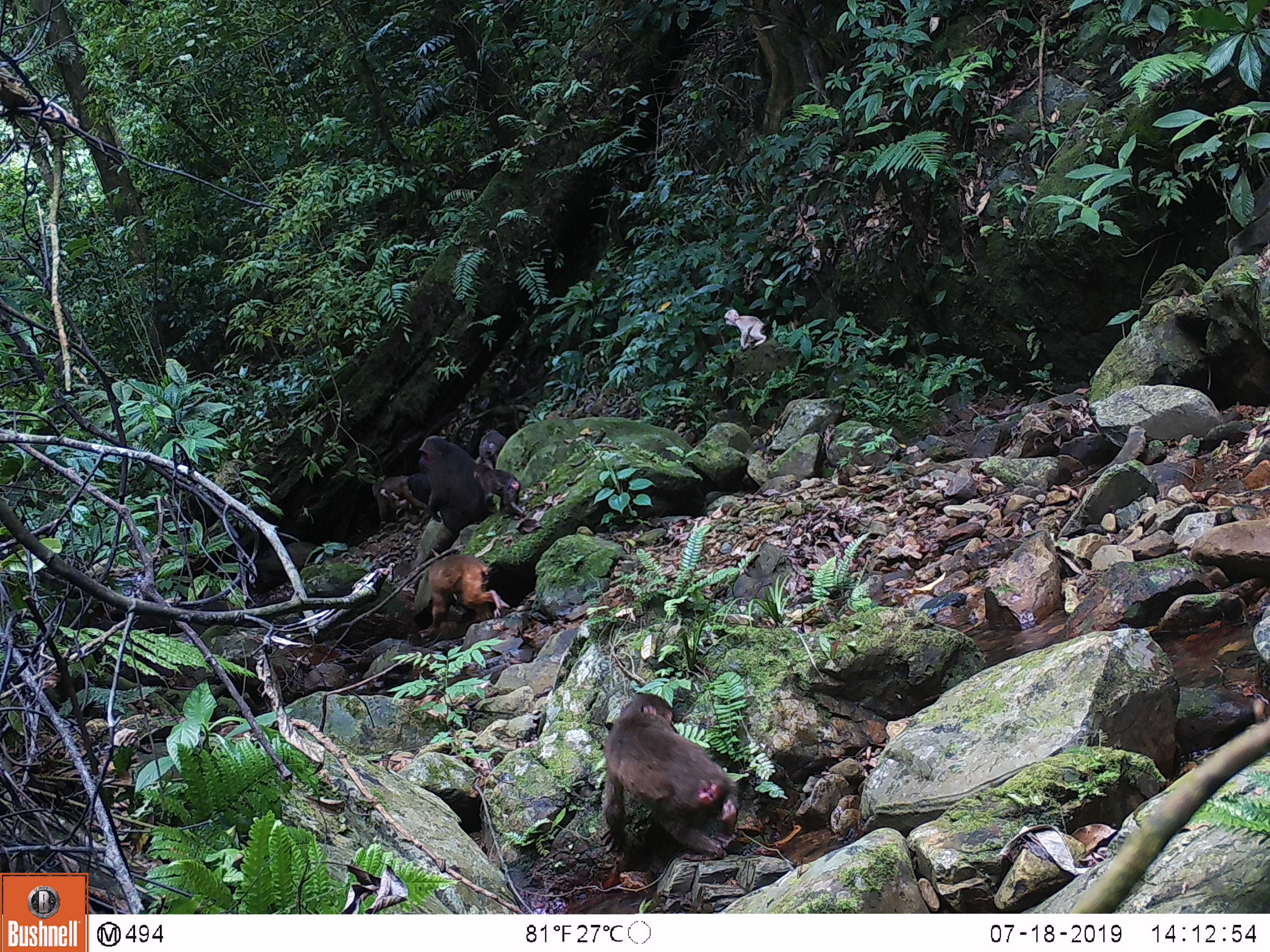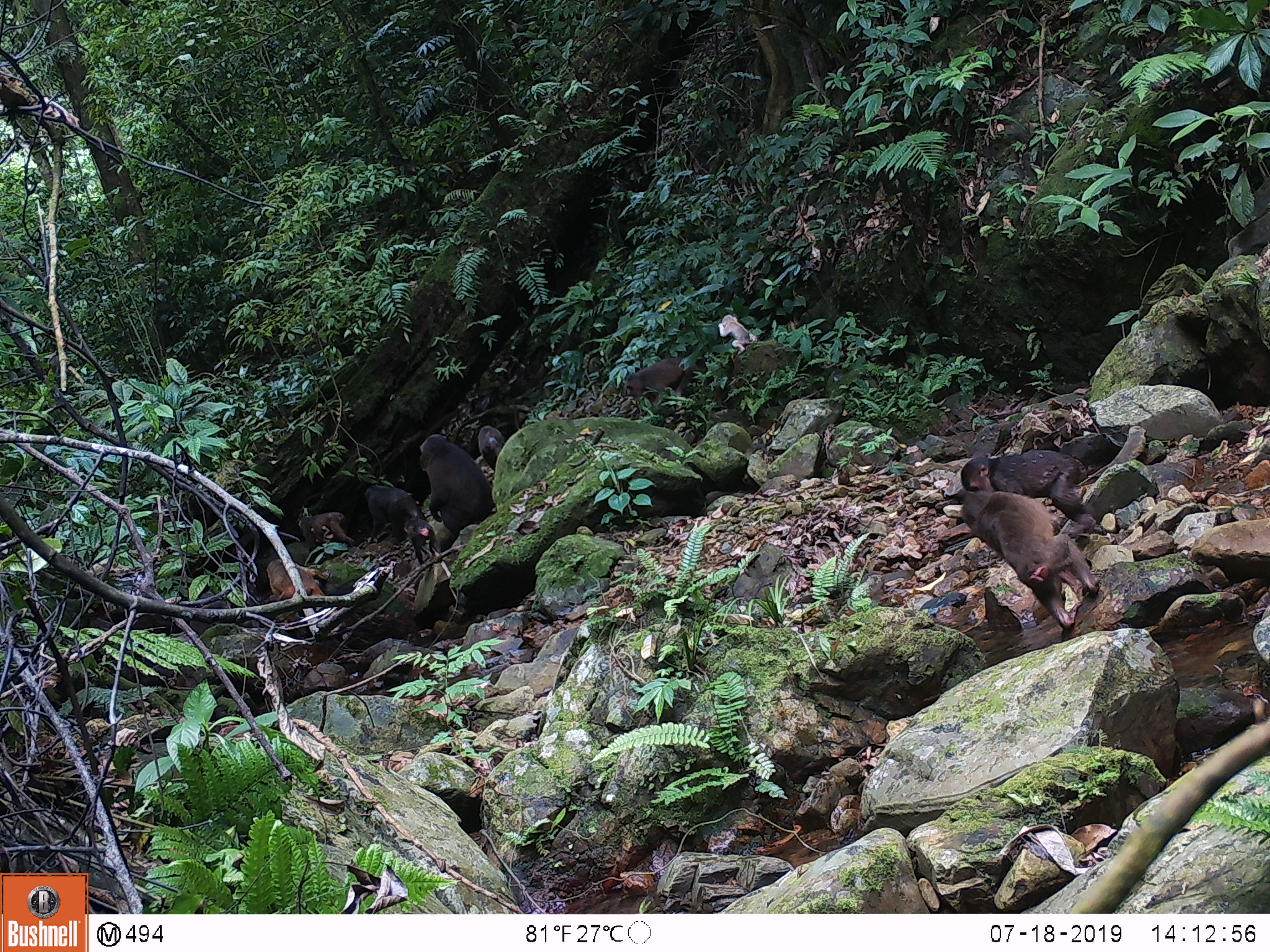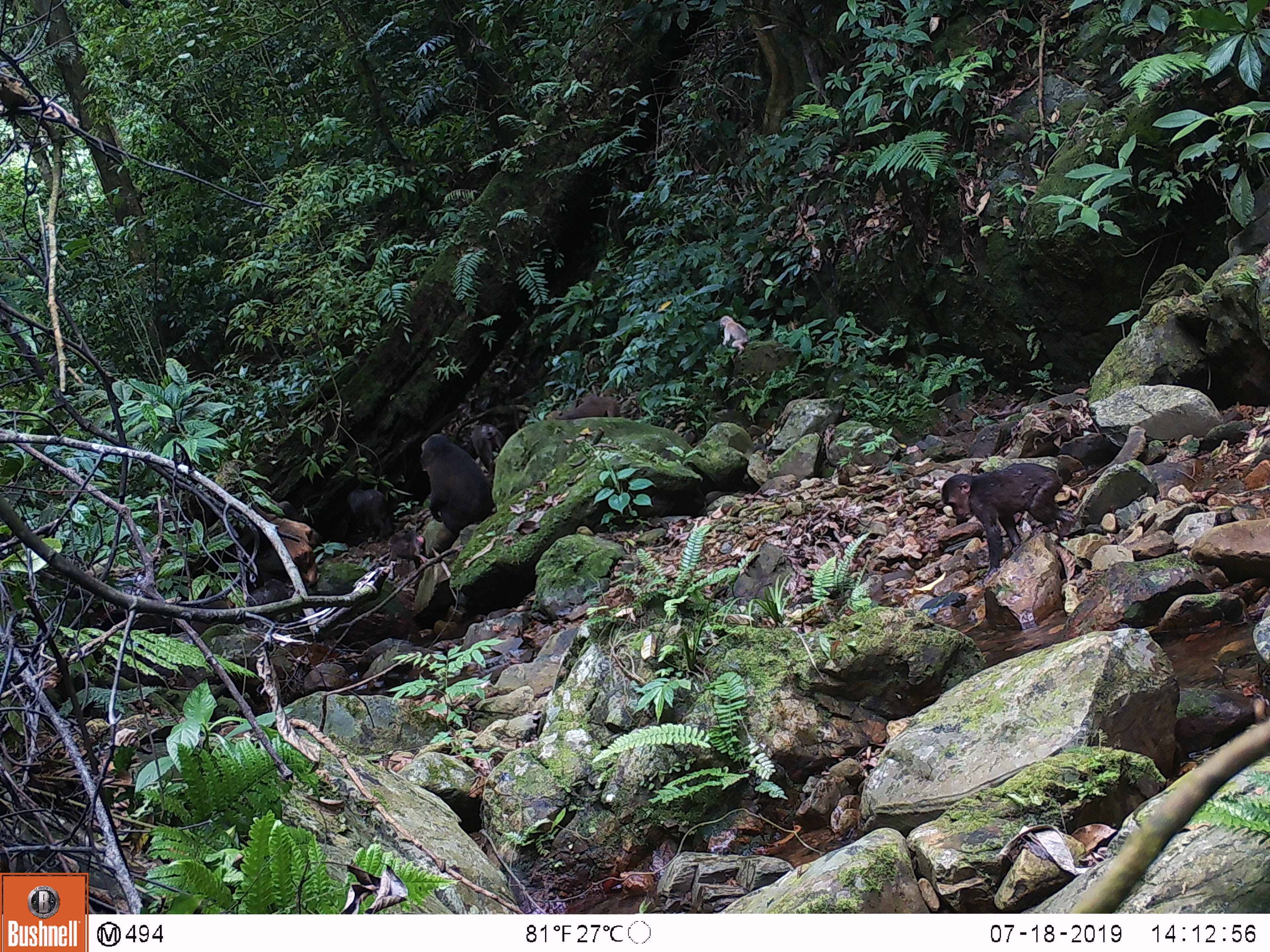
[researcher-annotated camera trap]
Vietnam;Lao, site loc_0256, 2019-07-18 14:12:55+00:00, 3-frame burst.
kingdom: Animalia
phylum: Chordata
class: Mammalia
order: Primates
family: Cercopithecidae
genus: Macaca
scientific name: Macaca arctoides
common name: stump-tailed macaque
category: stump tailed macaque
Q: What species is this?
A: Stump tailed macaque (stump-tailed macaque) (Macaca arctoides).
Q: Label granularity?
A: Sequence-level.